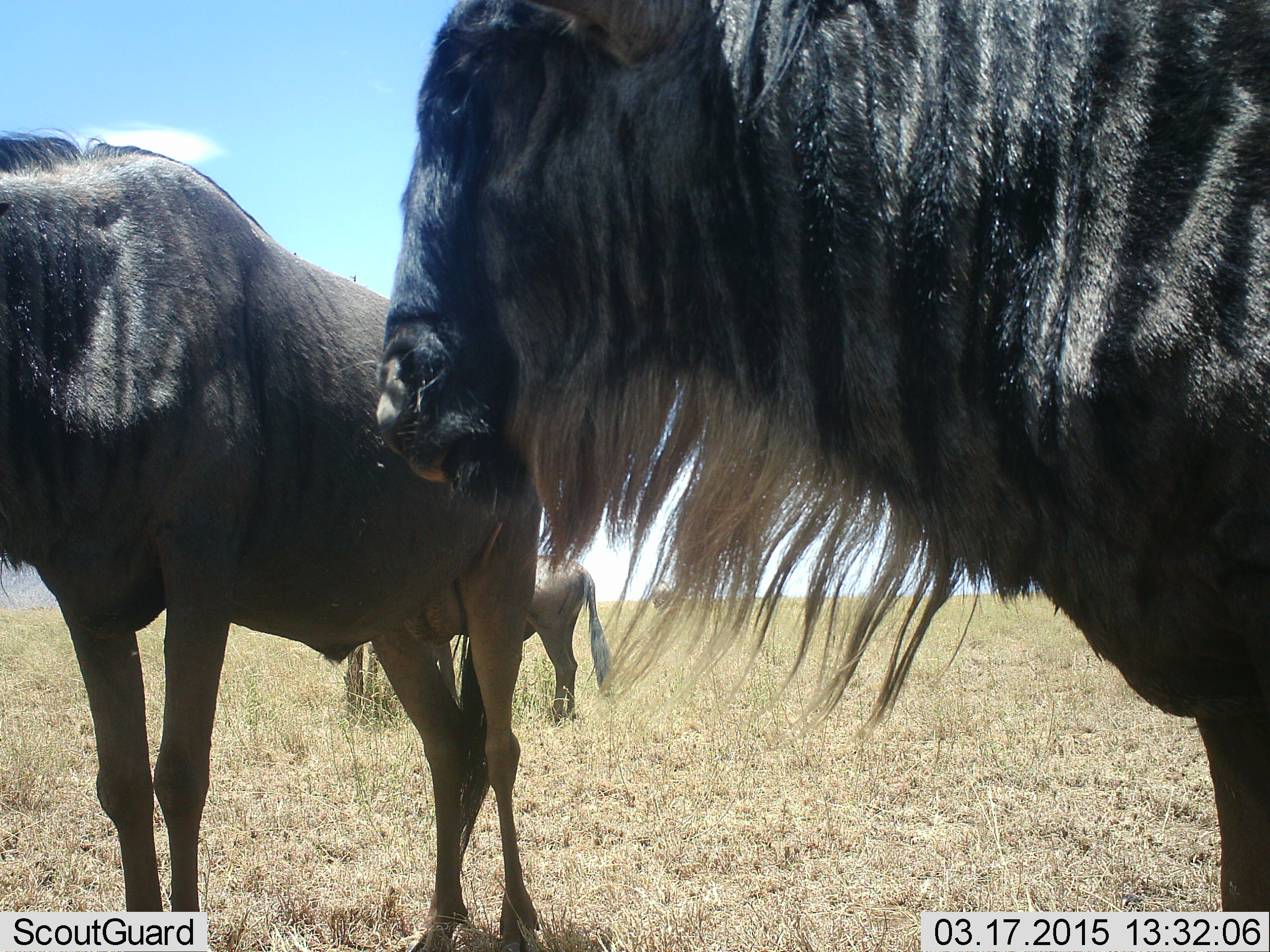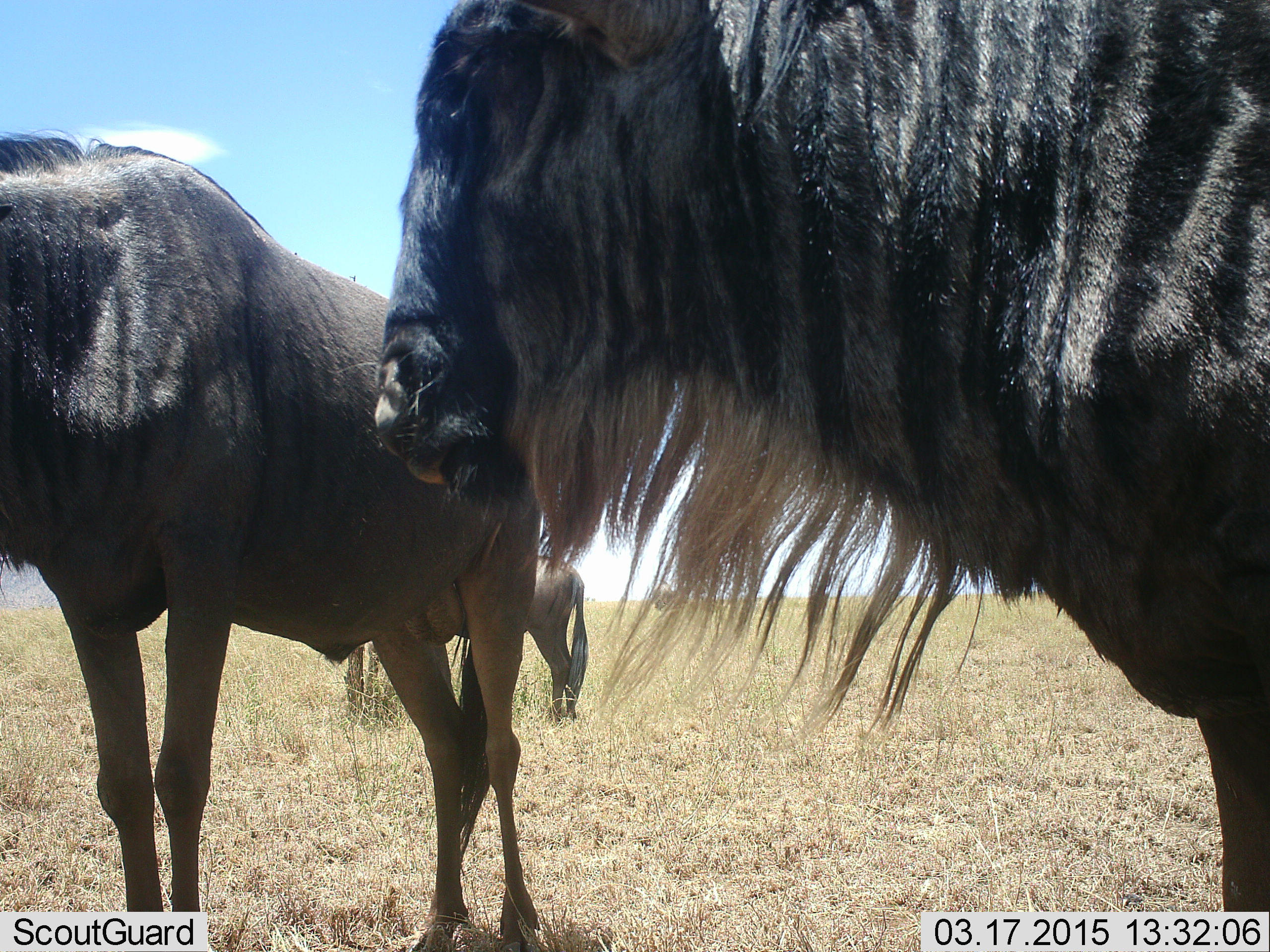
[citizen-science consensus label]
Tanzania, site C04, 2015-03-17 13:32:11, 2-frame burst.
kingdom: Animalia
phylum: Chordata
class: Mammalia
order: Artiodactyla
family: Bovidae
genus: Connochaetes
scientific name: Connochaetes taurinus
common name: blue wildebeest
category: wildebeest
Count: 3.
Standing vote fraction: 100%.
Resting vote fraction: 10%.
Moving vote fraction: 0%.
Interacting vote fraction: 0%.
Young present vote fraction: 0%.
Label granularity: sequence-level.